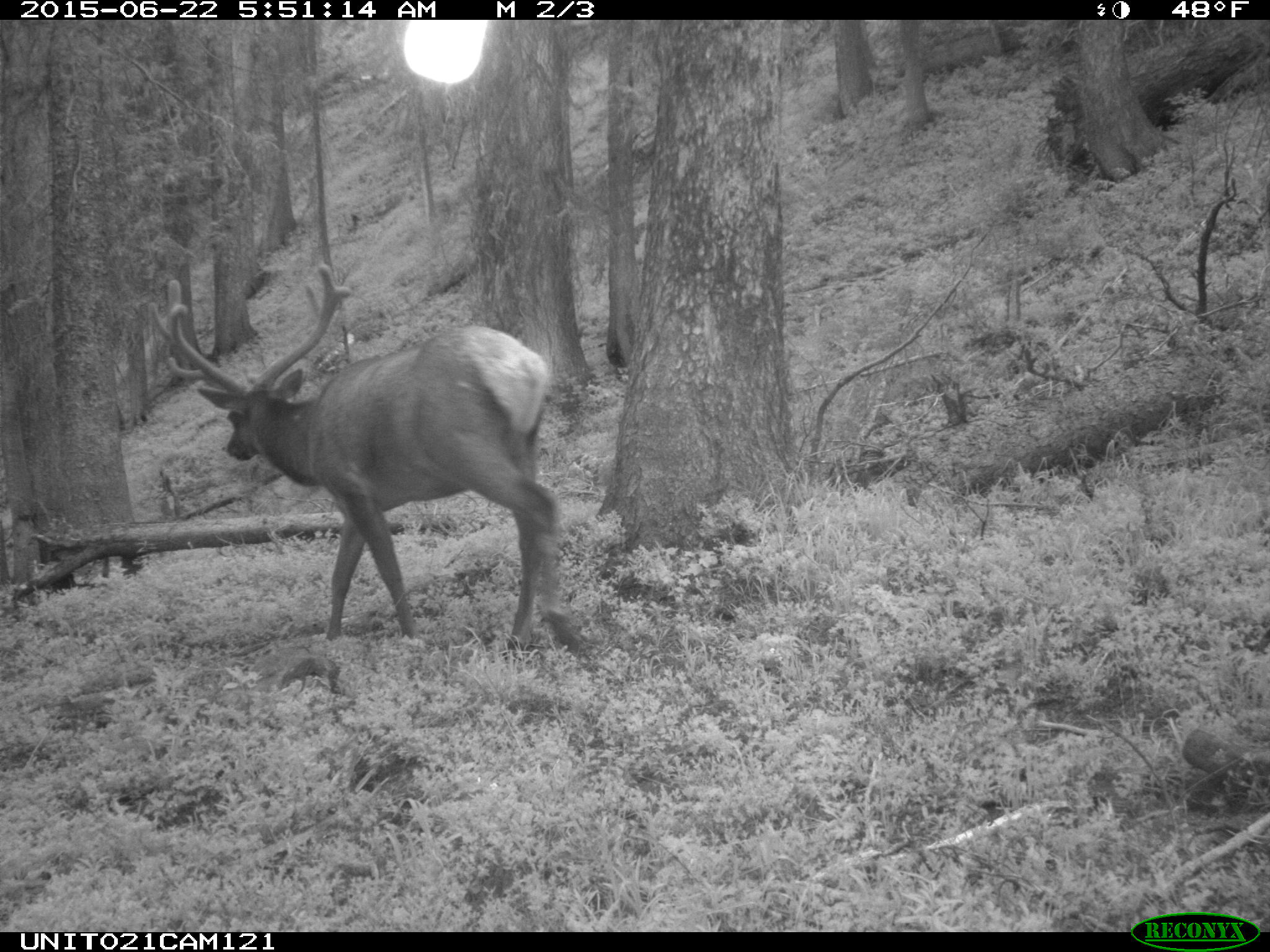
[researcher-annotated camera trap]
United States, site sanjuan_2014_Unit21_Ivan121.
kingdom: Animalia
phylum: Chordata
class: Mammalia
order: Artiodactyla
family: Cervidae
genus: Cervus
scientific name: Cervus elaphus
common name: red deer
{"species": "Cervus elaphus (red deer)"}